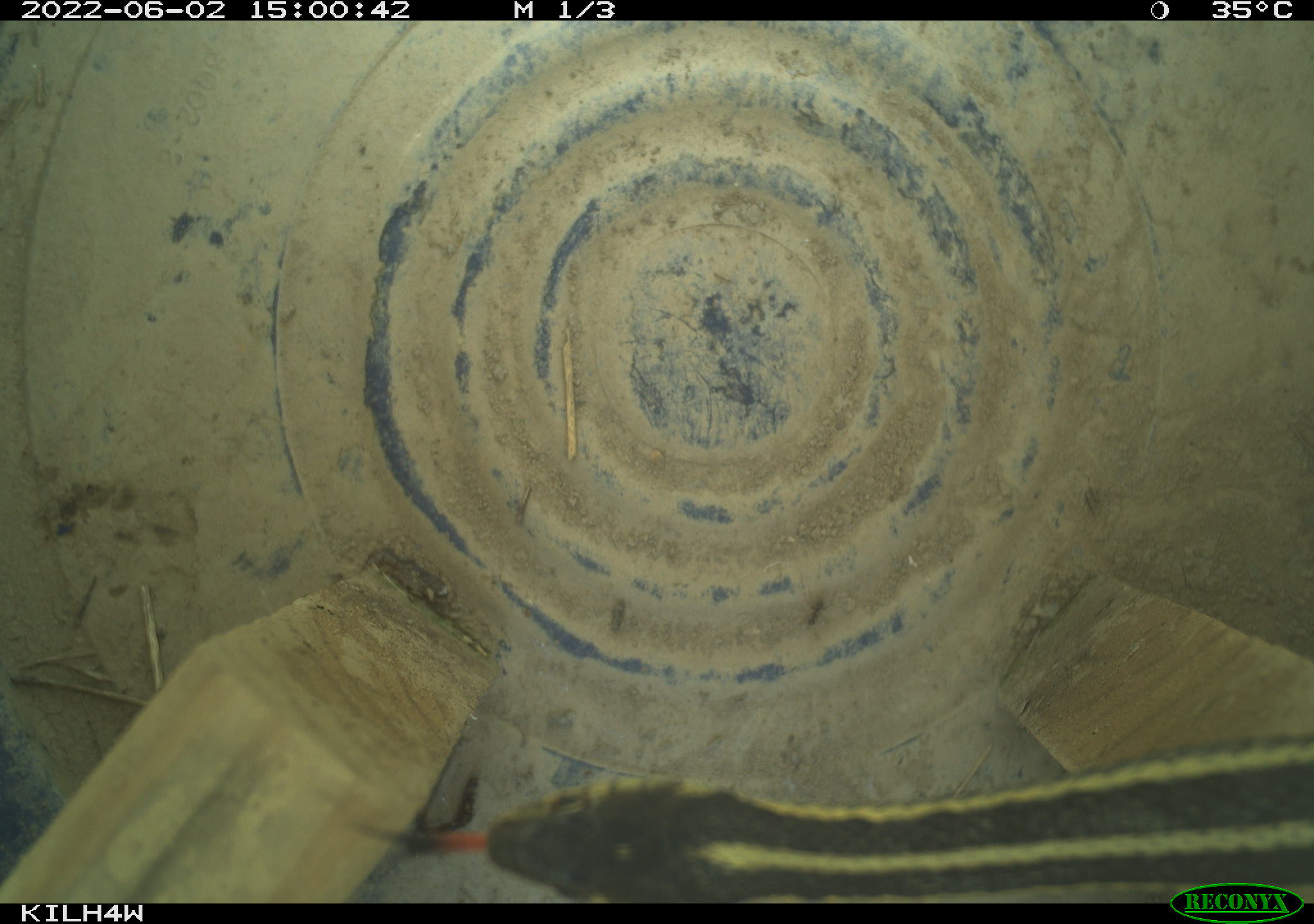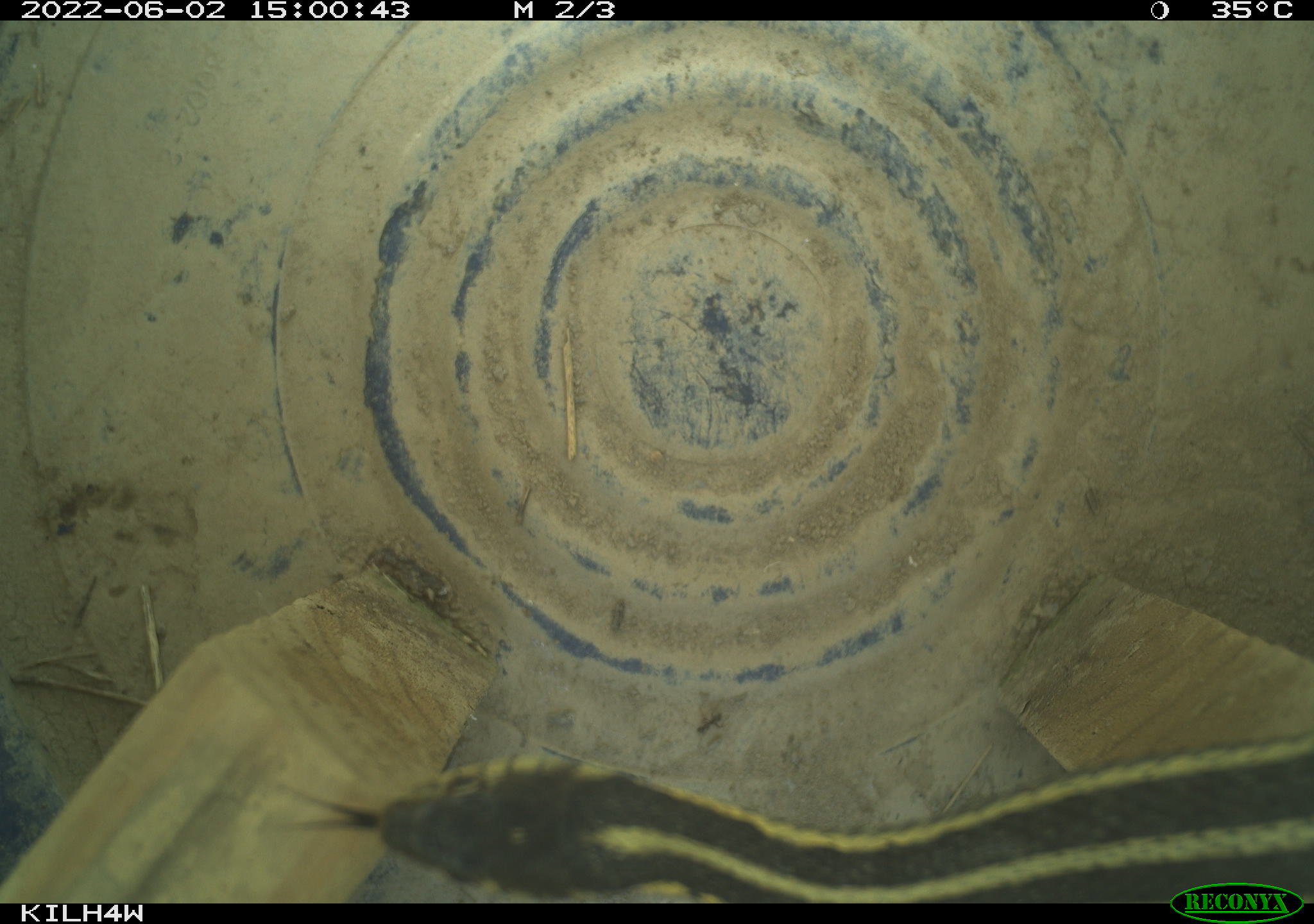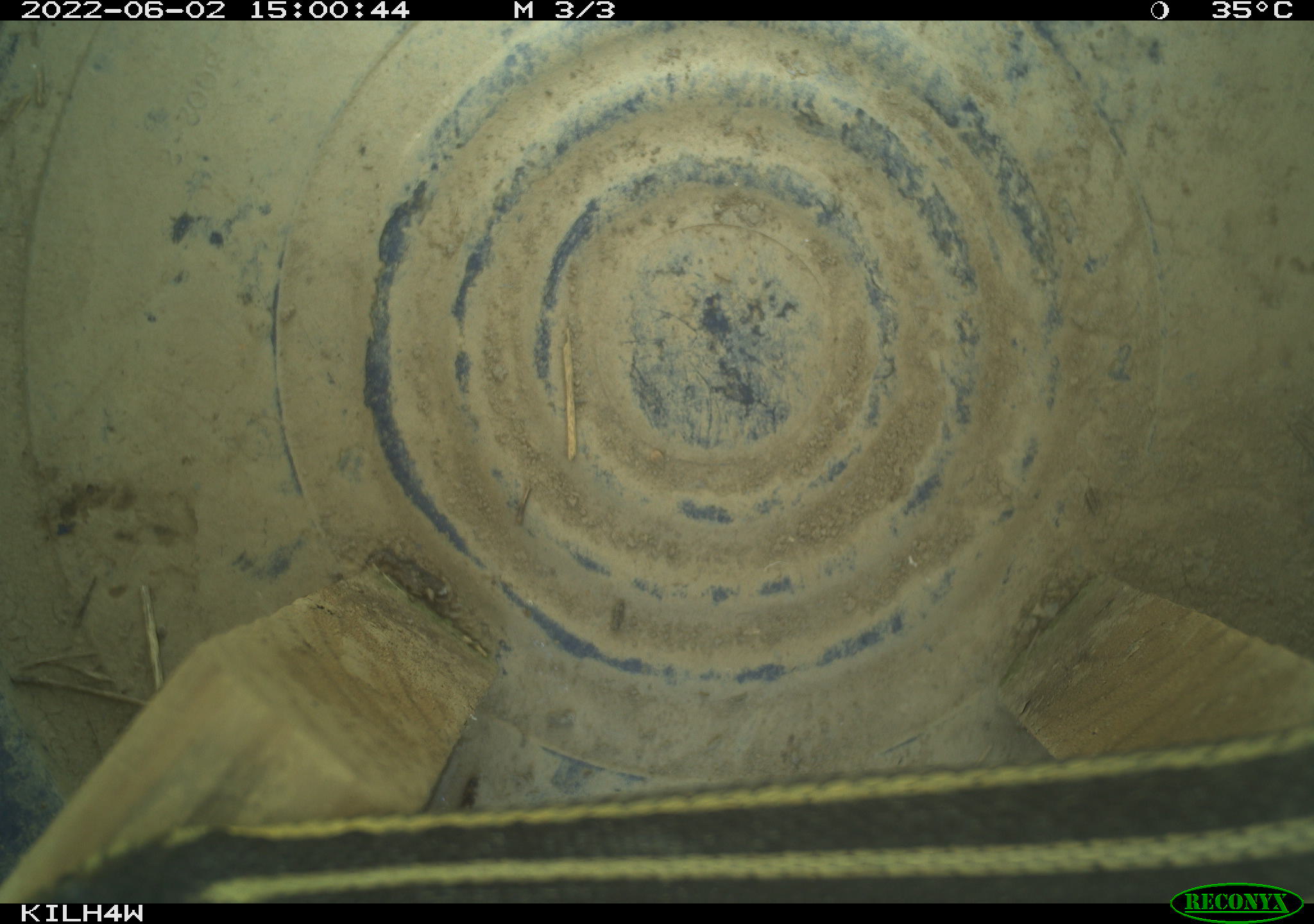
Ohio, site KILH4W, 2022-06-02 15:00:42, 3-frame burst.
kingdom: Animalia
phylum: Chordata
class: Reptilia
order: Squamata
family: Colubridae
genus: Thamnophis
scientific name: Thamnophis sirtalis sirtalis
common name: eastern gartersnake